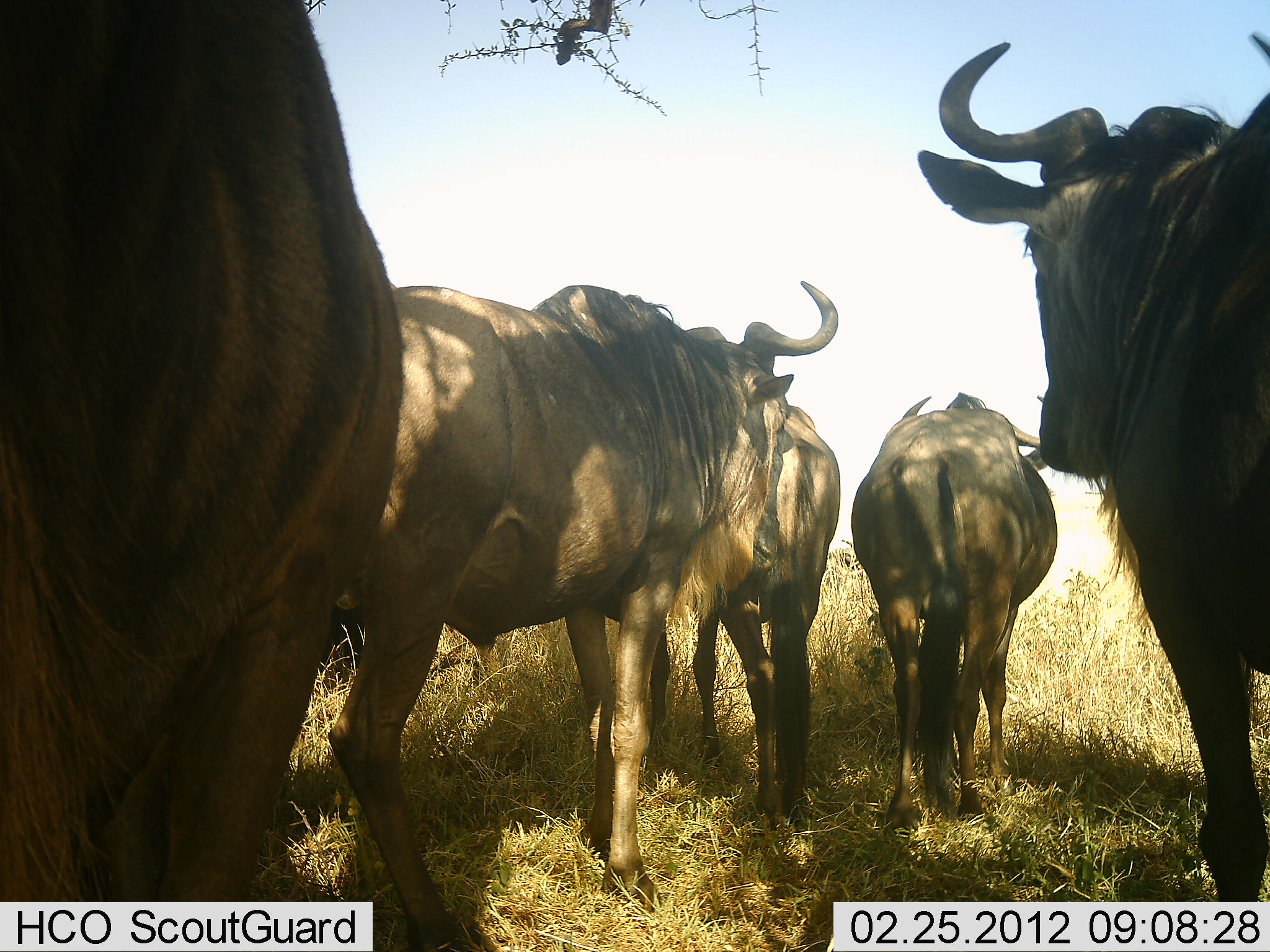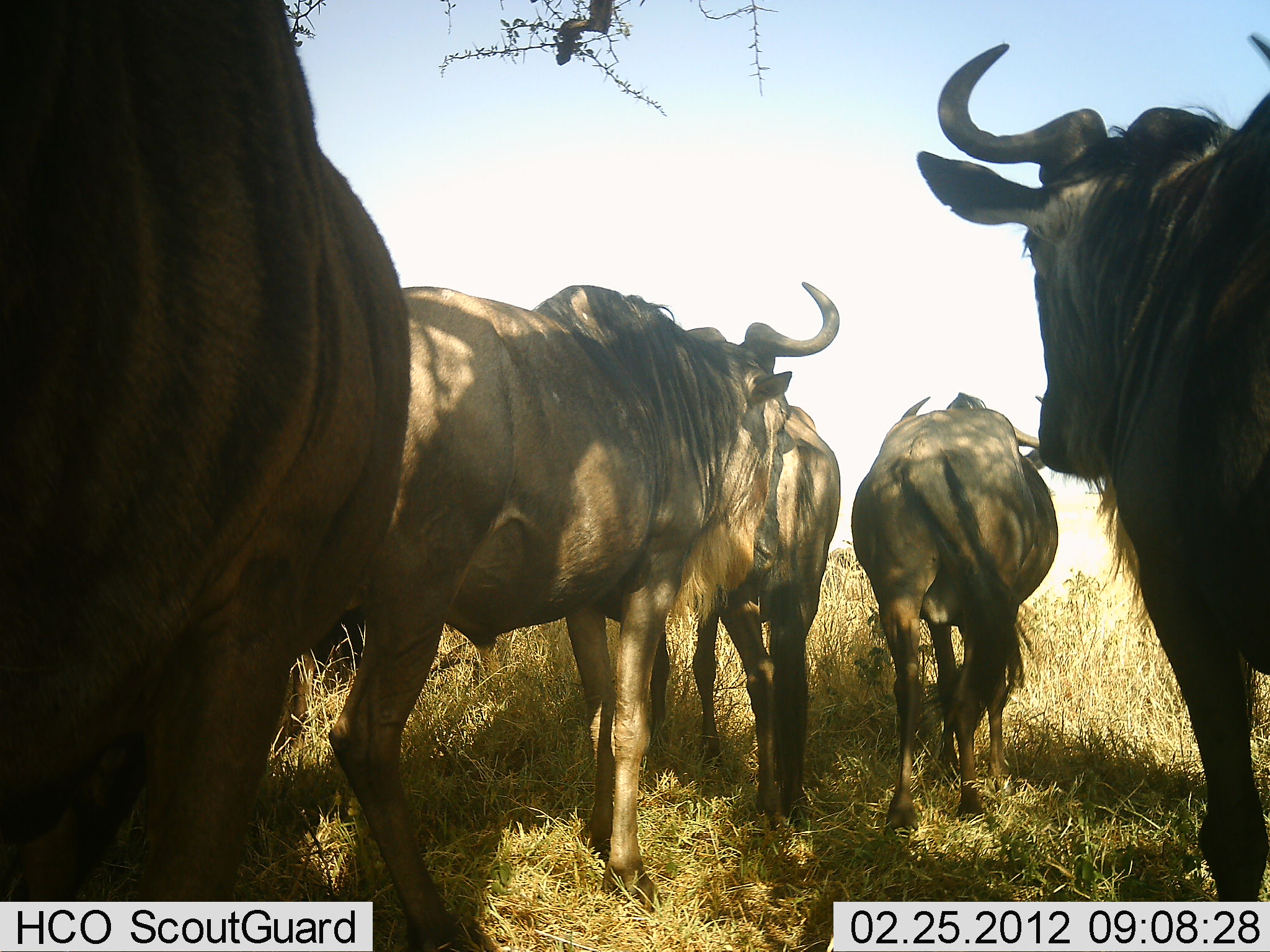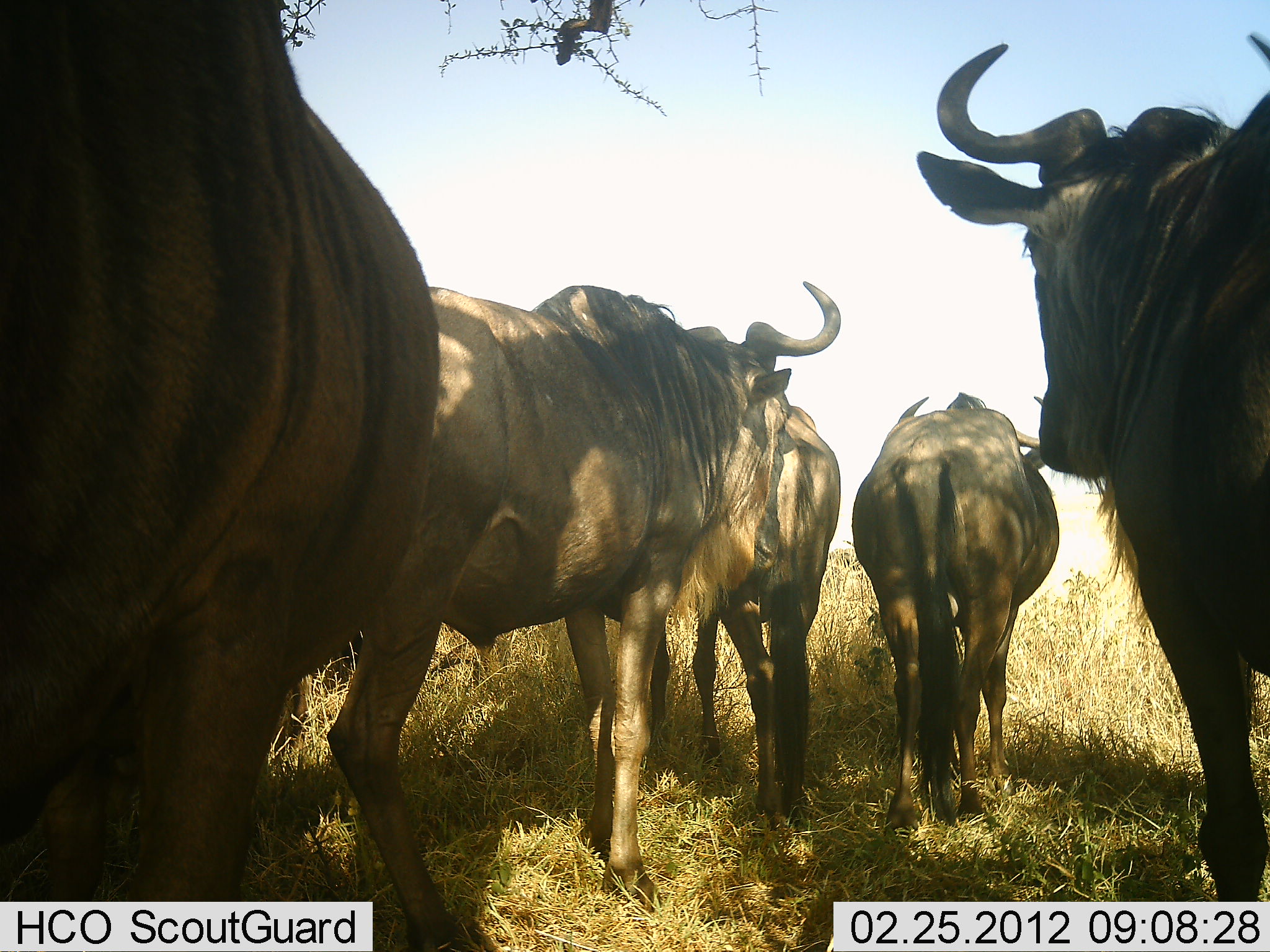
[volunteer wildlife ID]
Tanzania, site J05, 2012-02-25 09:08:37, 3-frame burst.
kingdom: Animalia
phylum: Chordata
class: Mammalia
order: Artiodactyla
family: Bovidae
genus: Connochaetes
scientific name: Connochaetes taurinus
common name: blue wildebeest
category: wildebeest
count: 5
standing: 77%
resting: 15%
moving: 23%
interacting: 8%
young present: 8%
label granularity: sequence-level